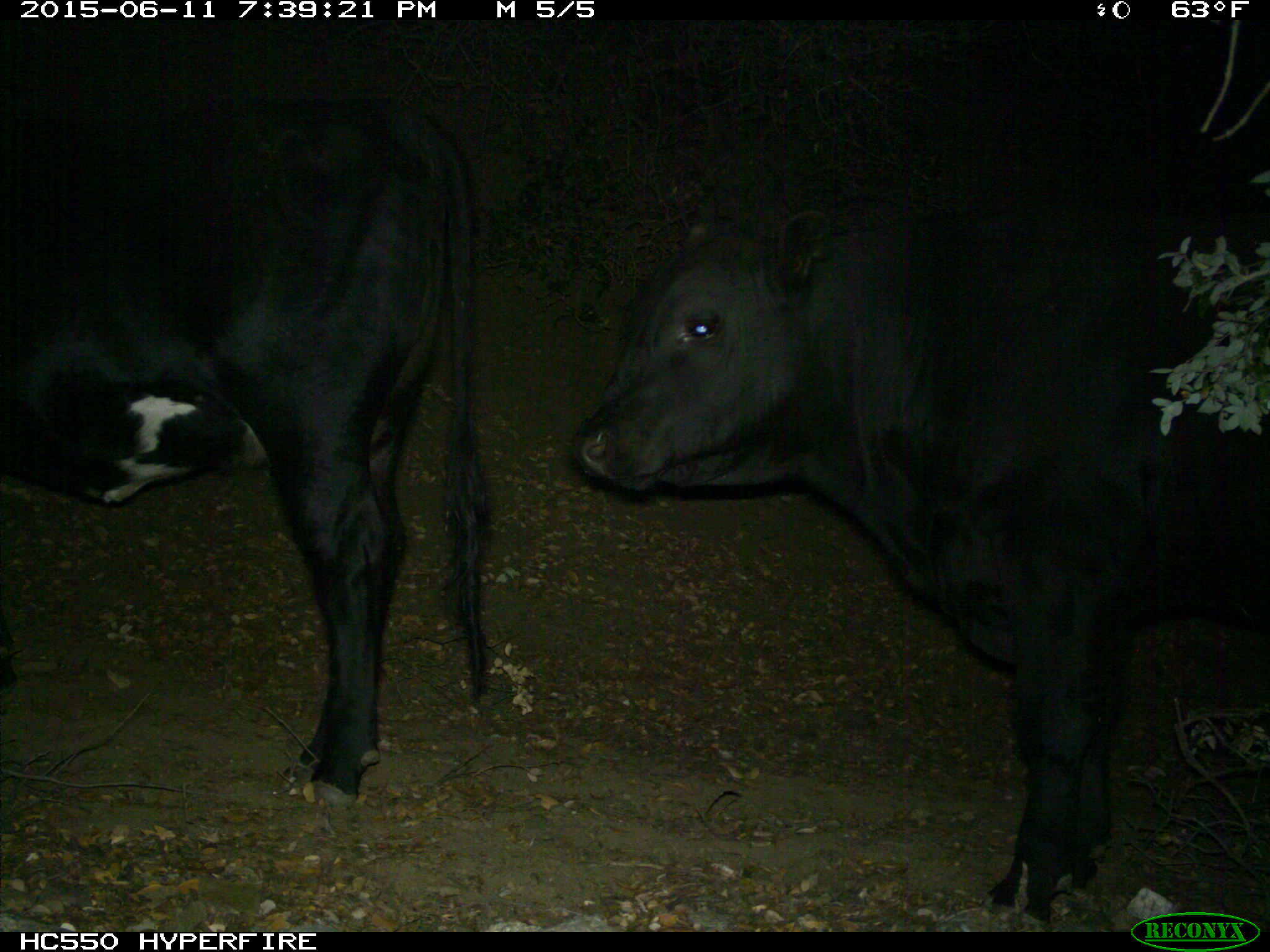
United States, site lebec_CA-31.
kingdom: Animalia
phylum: Chordata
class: Mammalia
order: Artiodactyla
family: Bovidae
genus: Bos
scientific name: Bos taurus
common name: domestic cow